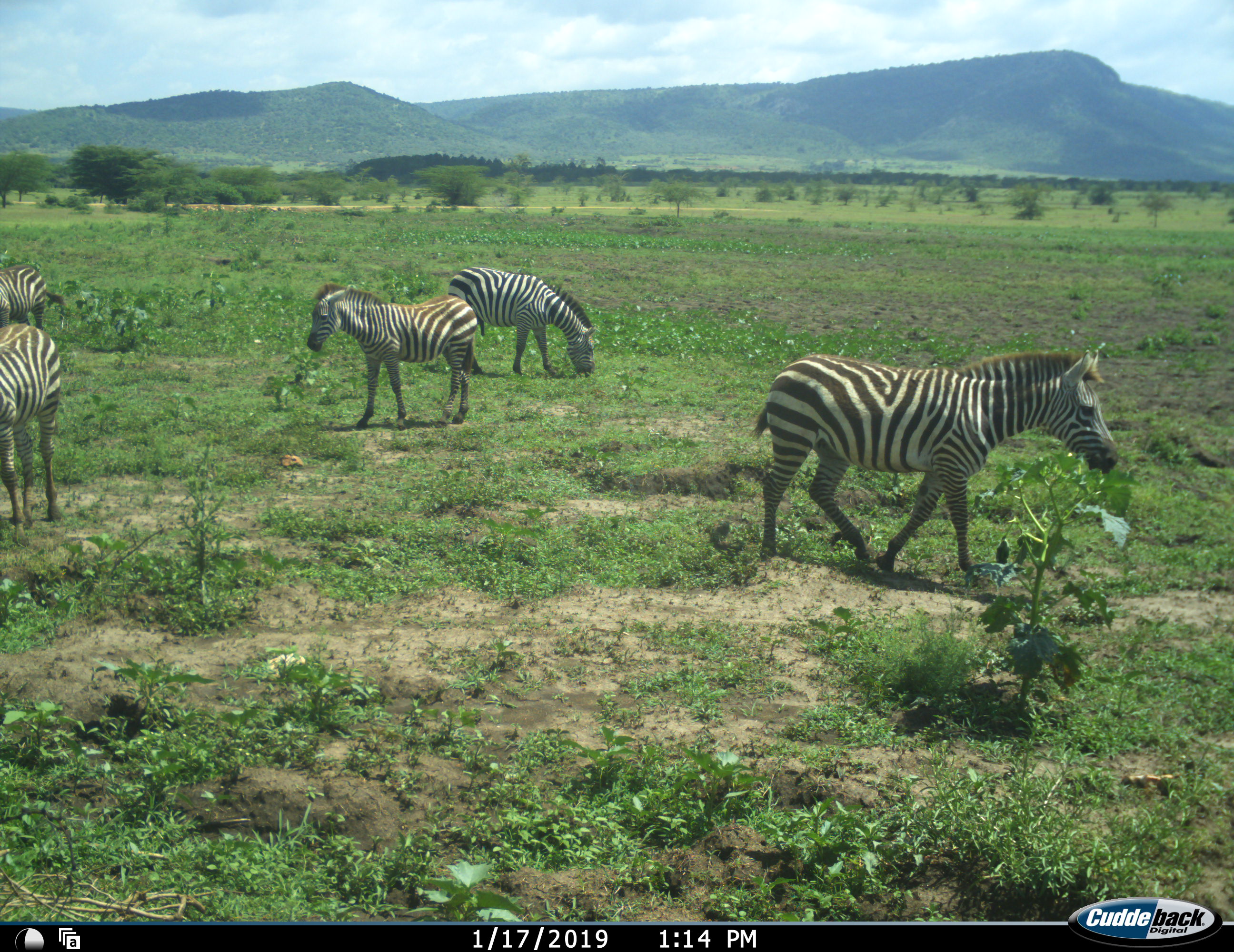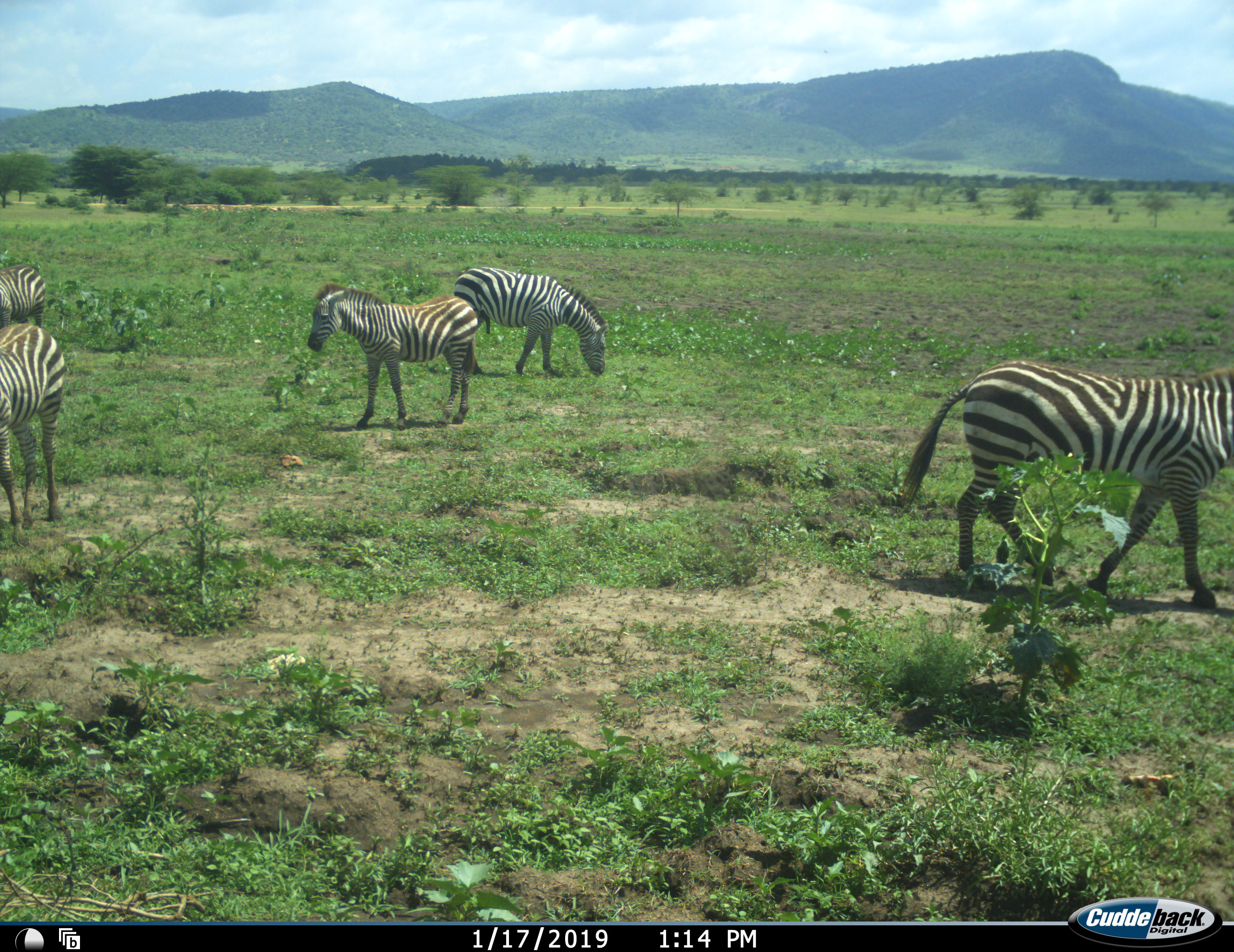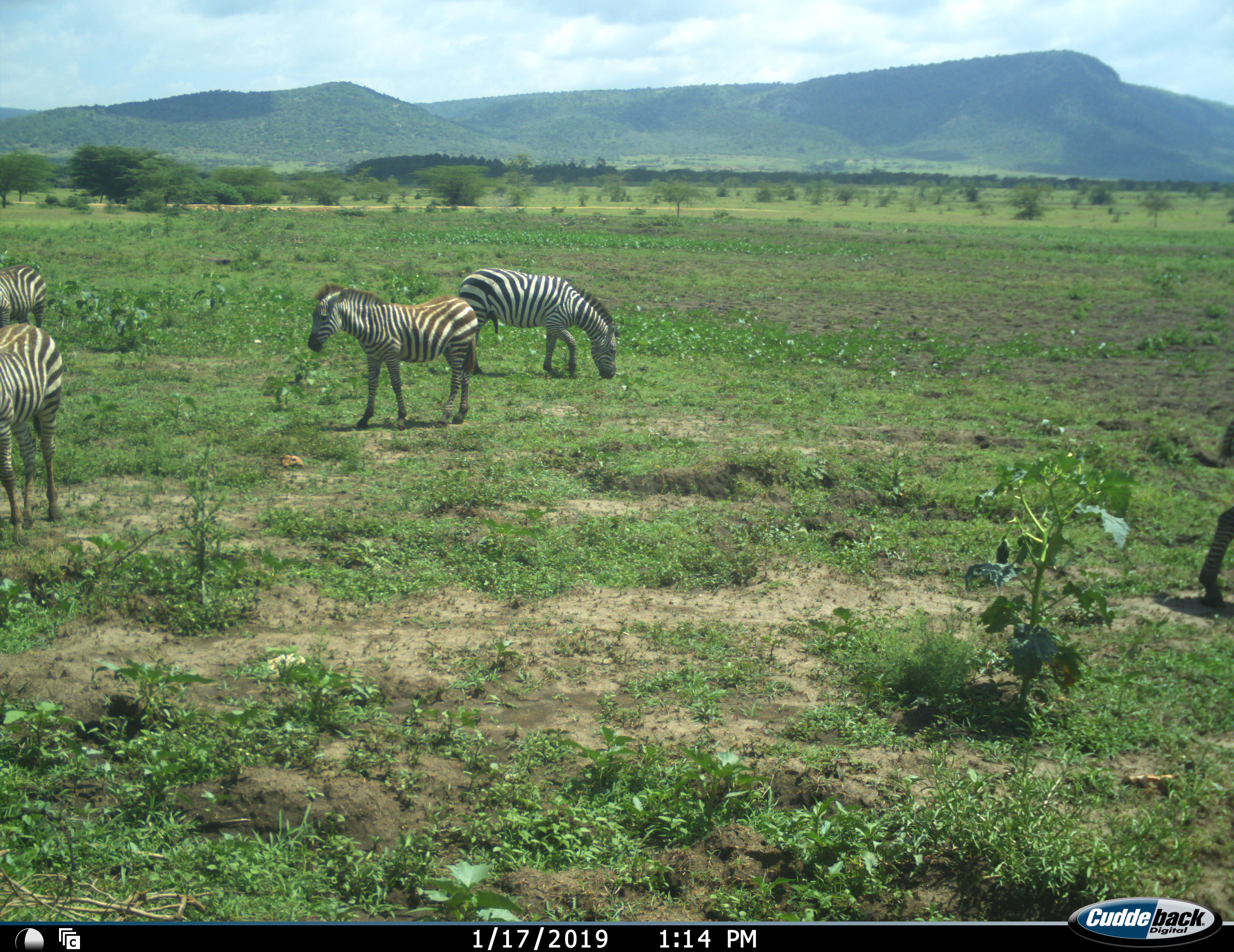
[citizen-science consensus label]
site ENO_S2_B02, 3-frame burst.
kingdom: Animalia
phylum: Chordata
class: Mammalia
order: Perissodactyla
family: Equidae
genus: Equus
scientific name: Equus quagga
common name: plains zebra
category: zebraplains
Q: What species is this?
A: Zebraplains (plains zebra) (Equus quagga).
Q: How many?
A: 5.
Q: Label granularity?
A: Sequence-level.